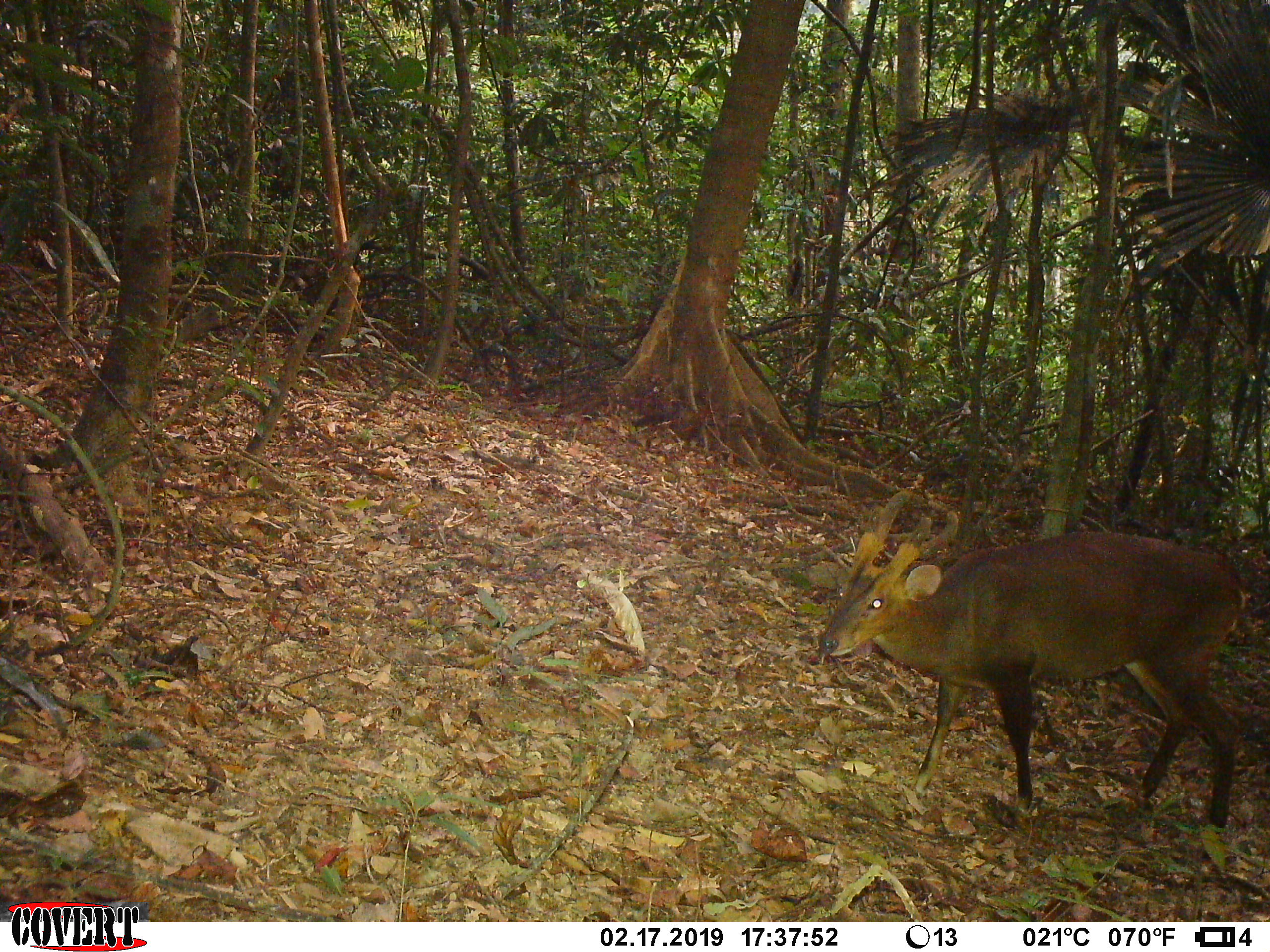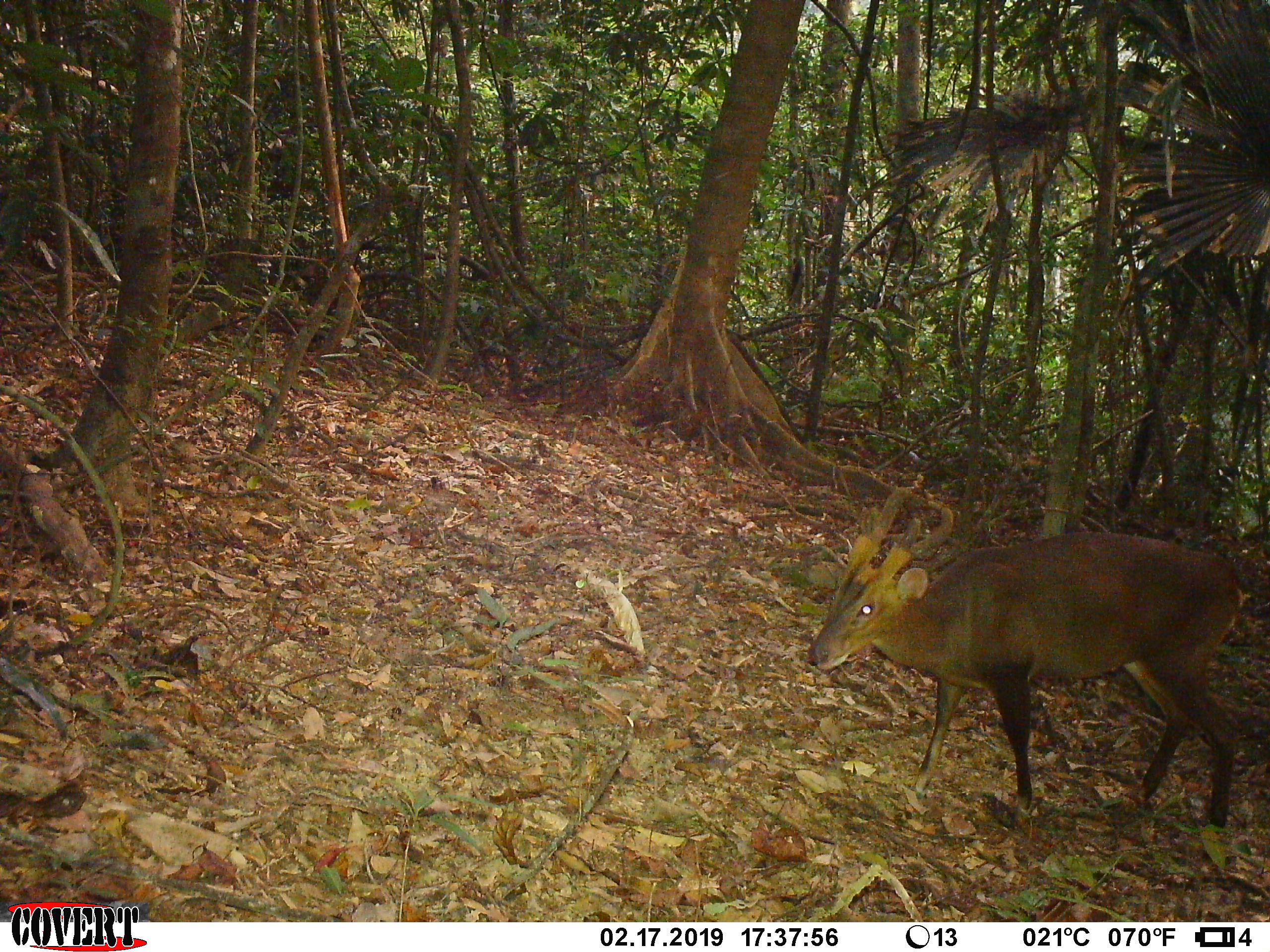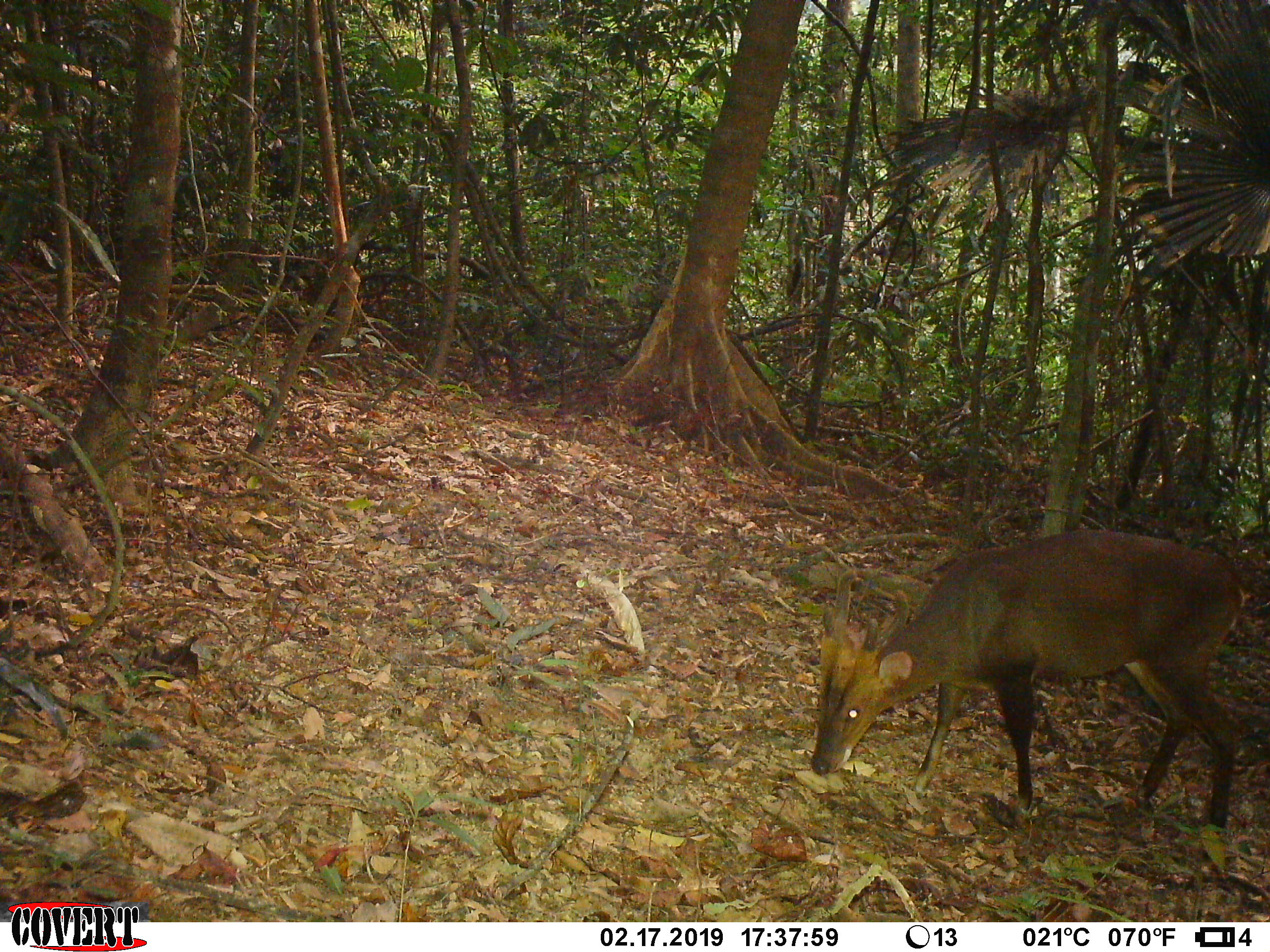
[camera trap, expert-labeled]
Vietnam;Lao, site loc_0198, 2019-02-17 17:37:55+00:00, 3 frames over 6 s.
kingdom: Animalia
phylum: Chordata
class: Mammalia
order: Artiodactyla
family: Cervidae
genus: Muntiacus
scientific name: Muntiacus vuquangensis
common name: large-antlered muntjac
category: large antlered muntjac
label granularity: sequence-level